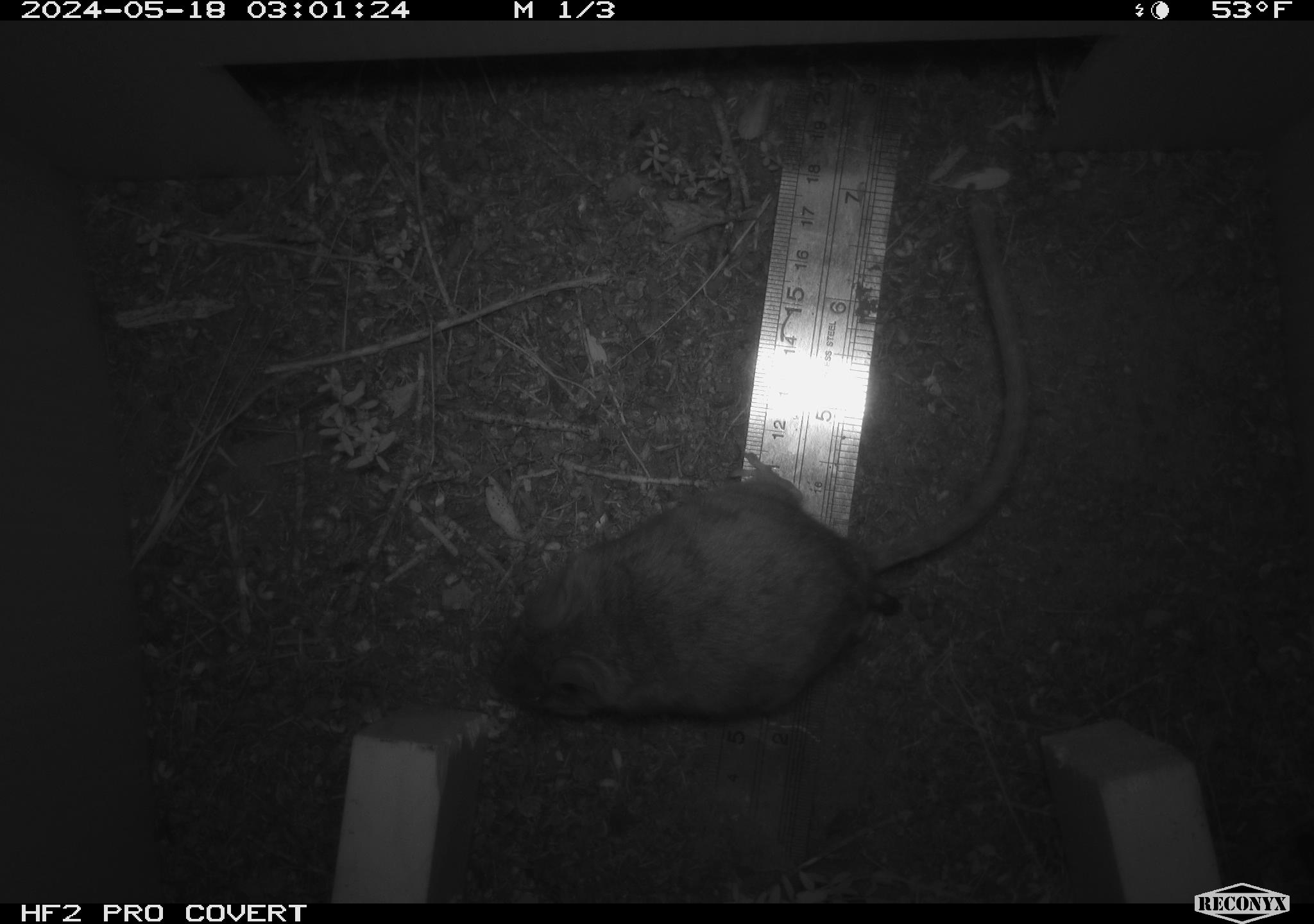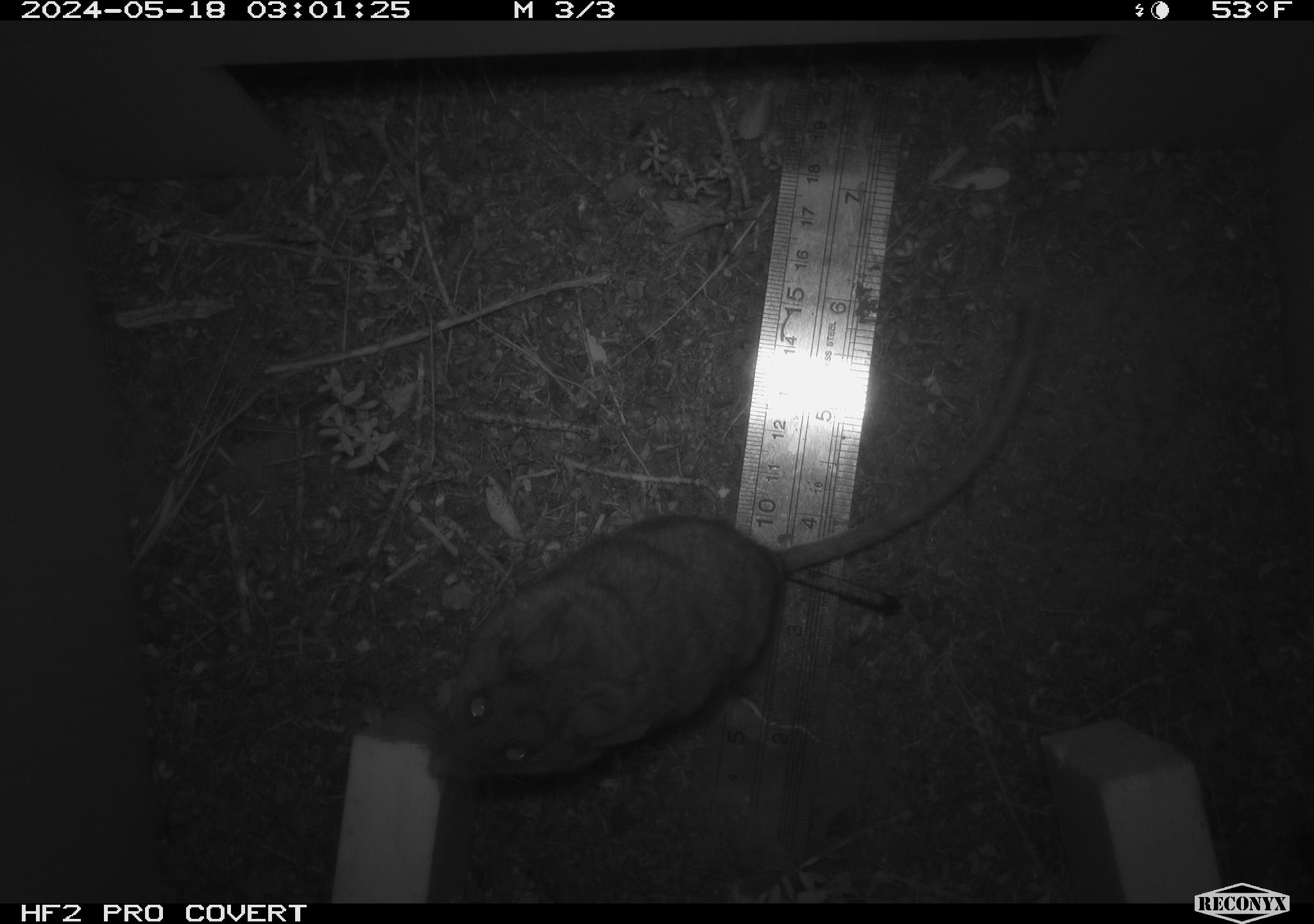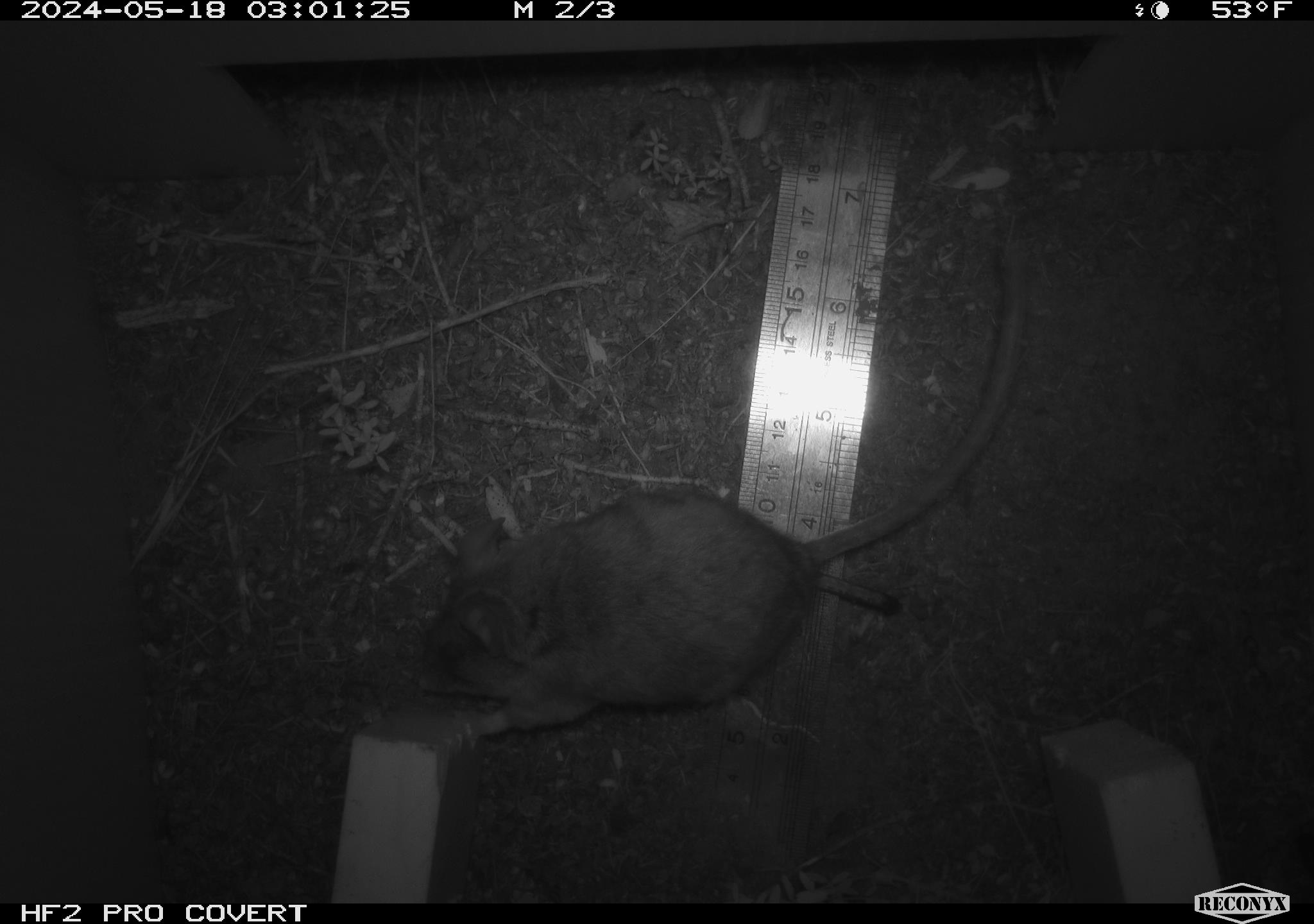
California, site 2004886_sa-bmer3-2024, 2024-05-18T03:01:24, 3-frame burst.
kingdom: Animalia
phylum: Chordata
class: Mammalia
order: Rodentia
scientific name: Rodentia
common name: woodrat or rat or mouse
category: woodrat or rat or mouse species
Woodrat or rat or mouse species (woodrat or rat or mouse) (Rodentia).